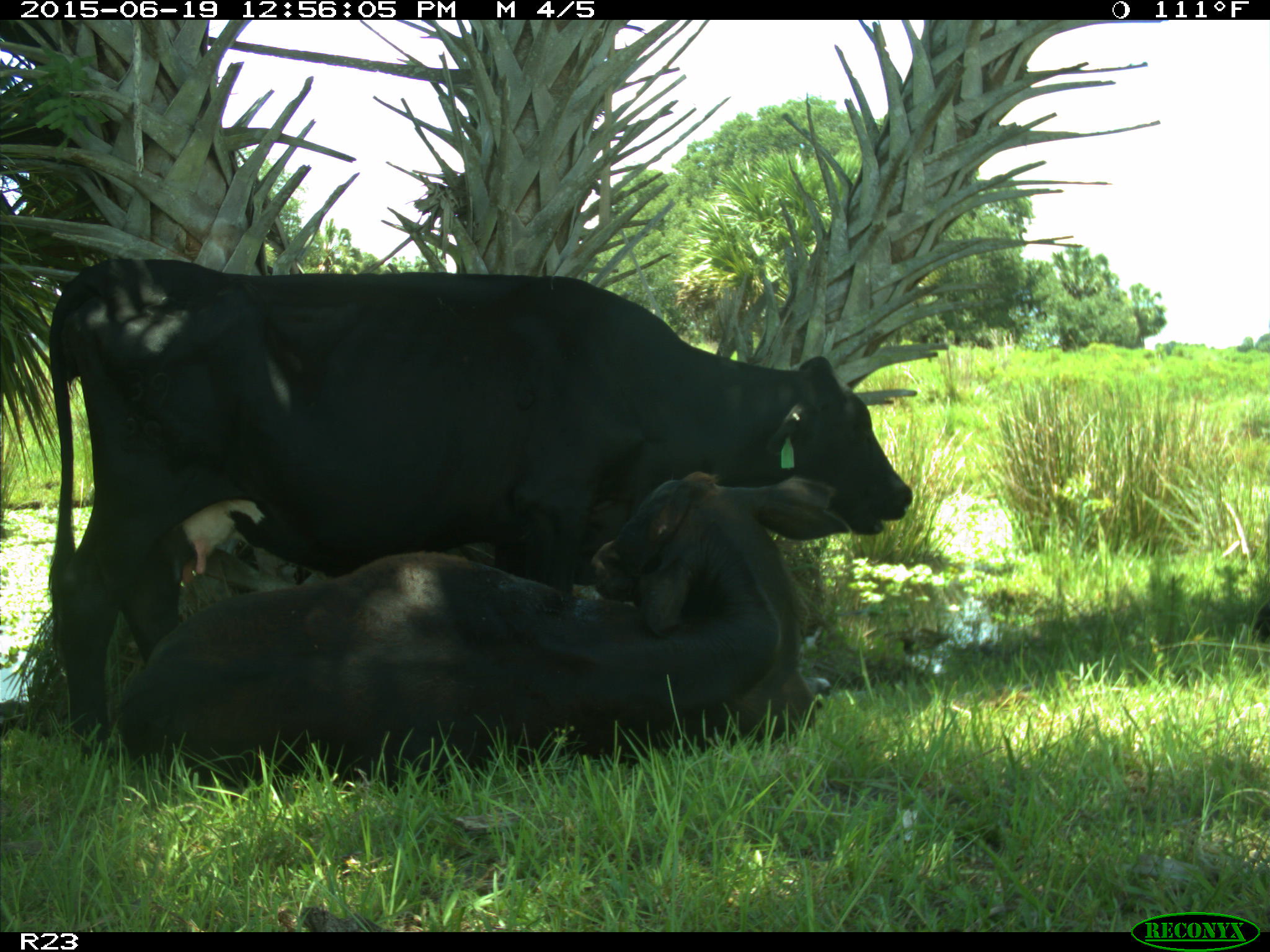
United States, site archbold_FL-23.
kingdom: Animalia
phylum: Chordata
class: Mammalia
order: Artiodactyla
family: Suidae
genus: Sus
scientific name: Sus scrofa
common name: wild boar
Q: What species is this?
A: Sus scrofa (wild boar).